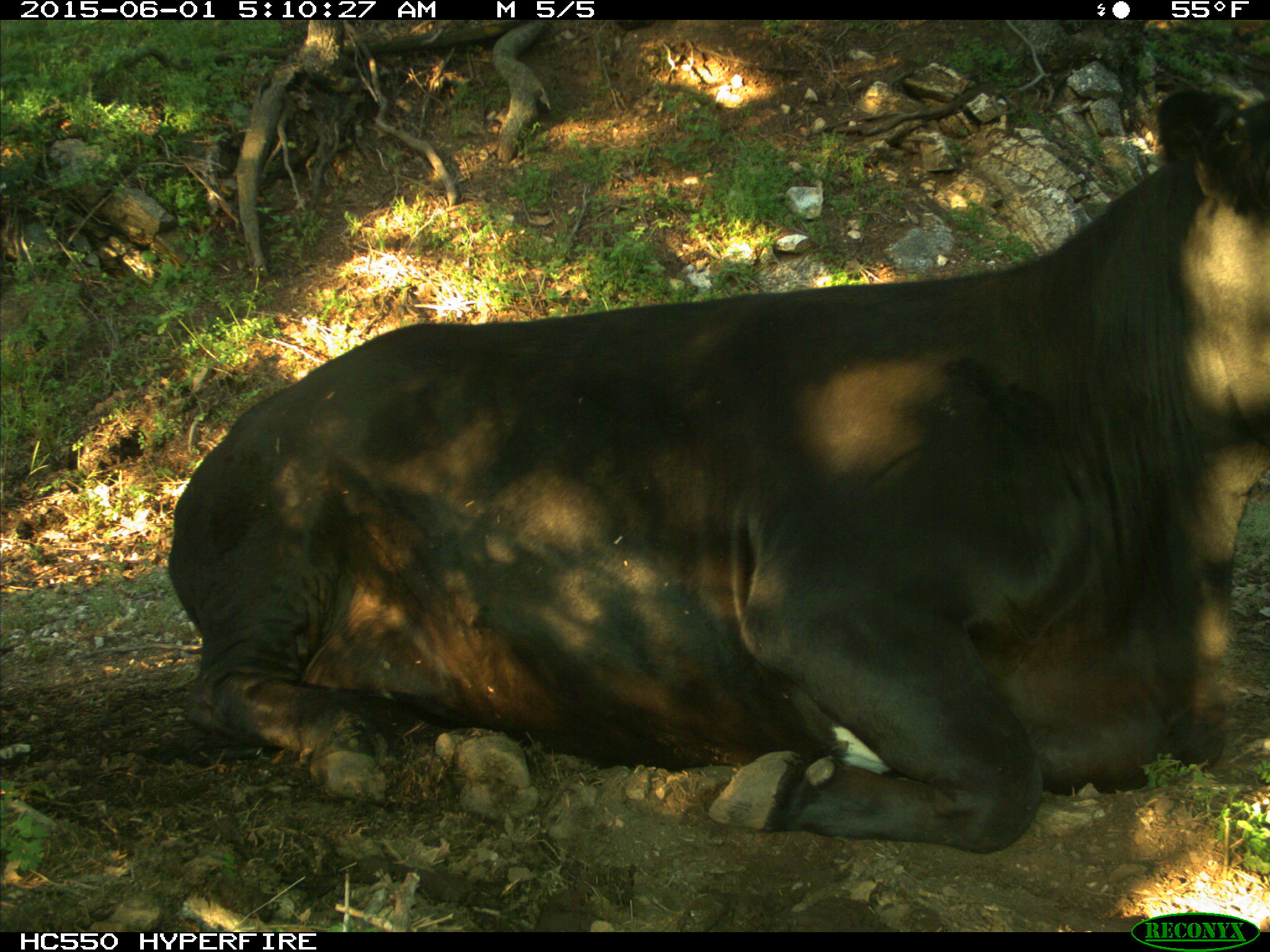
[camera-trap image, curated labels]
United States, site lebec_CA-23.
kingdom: Animalia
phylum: Chordata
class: Mammalia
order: Artiodactyla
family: Bovidae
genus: Bos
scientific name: Bos taurus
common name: domestic cow